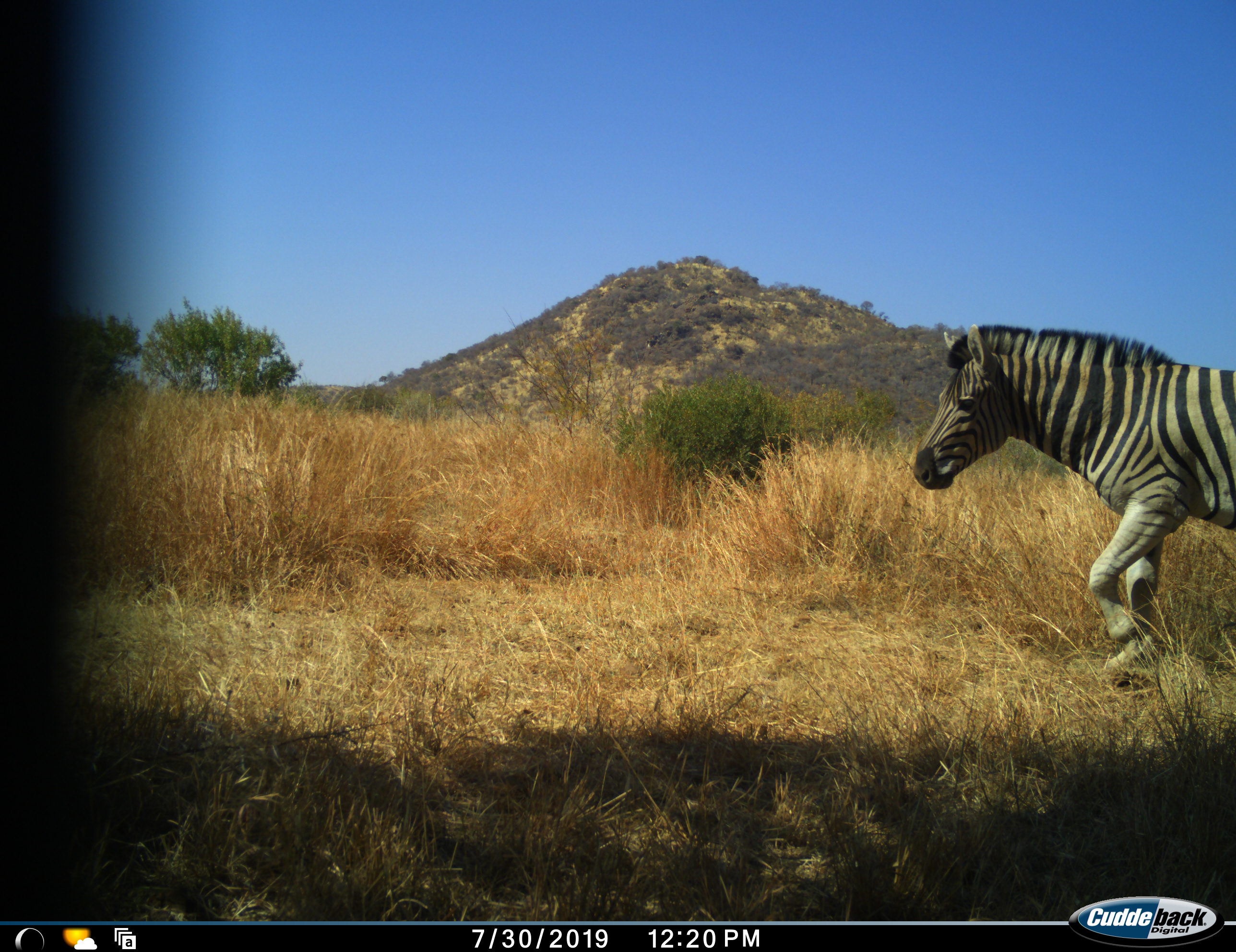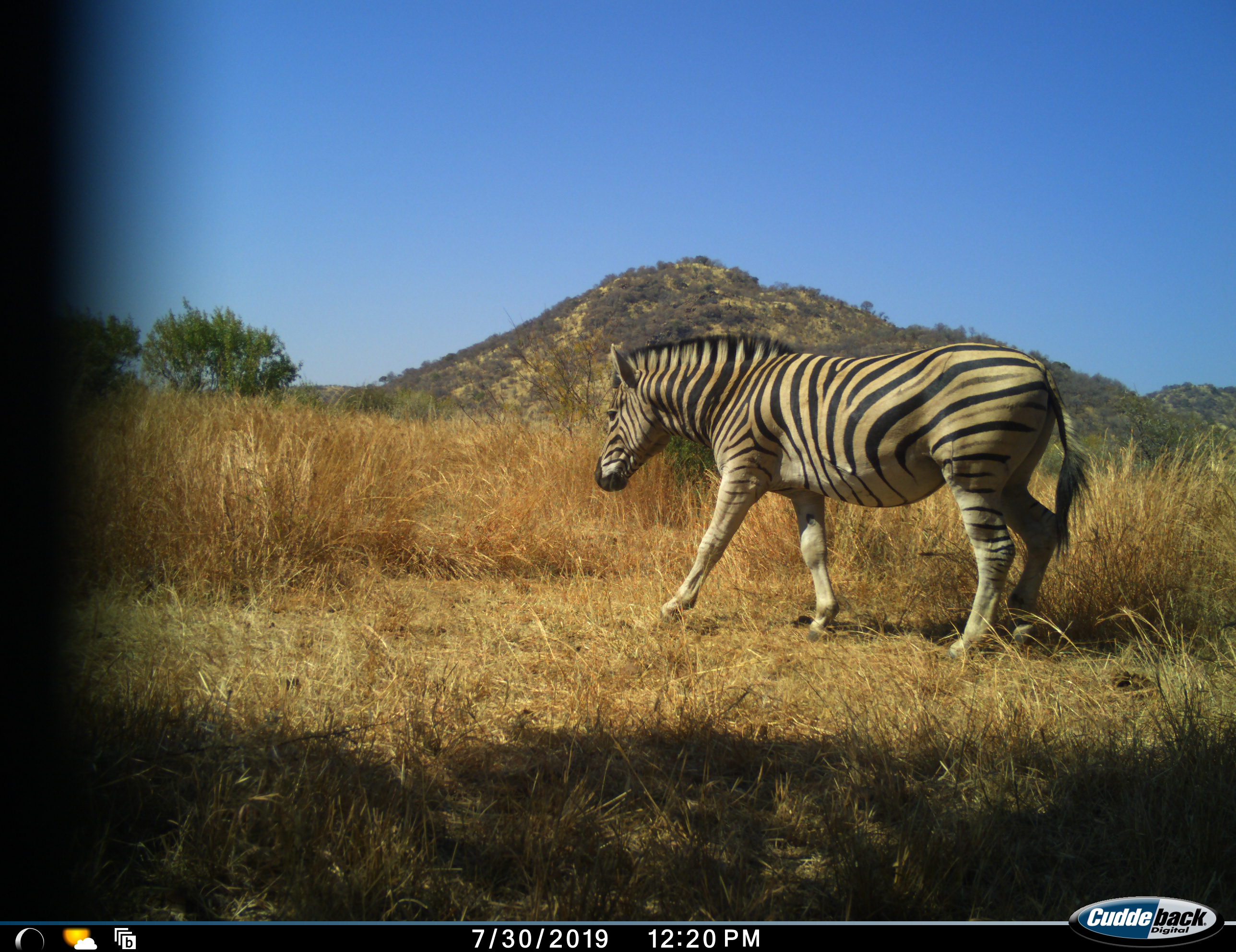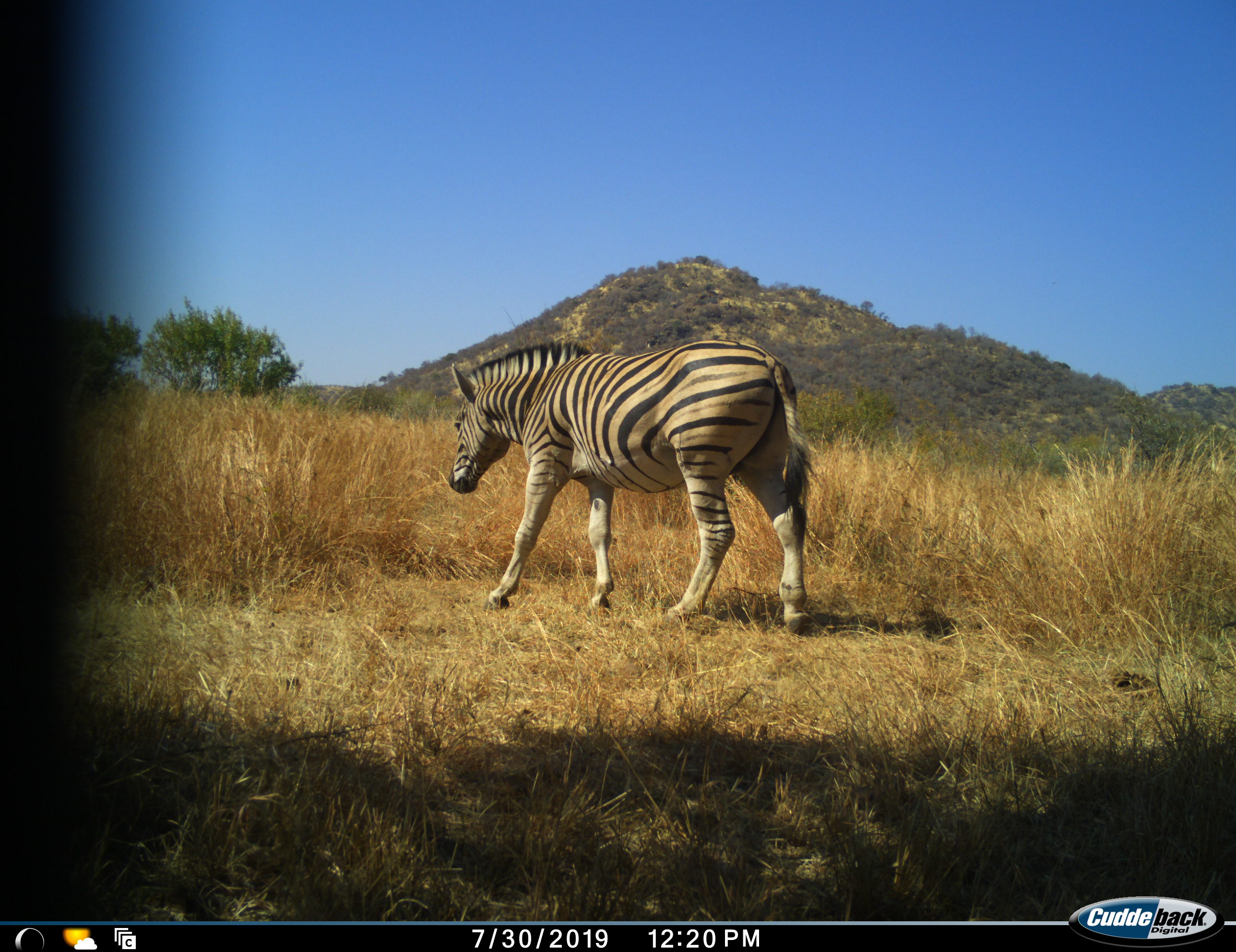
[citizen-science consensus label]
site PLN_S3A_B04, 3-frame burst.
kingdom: Animalia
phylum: Chordata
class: Mammalia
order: Perissodactyla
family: Equidae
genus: Equus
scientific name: Equus quagga burchellii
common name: burchell's zebra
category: zebraburchells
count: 1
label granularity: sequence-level